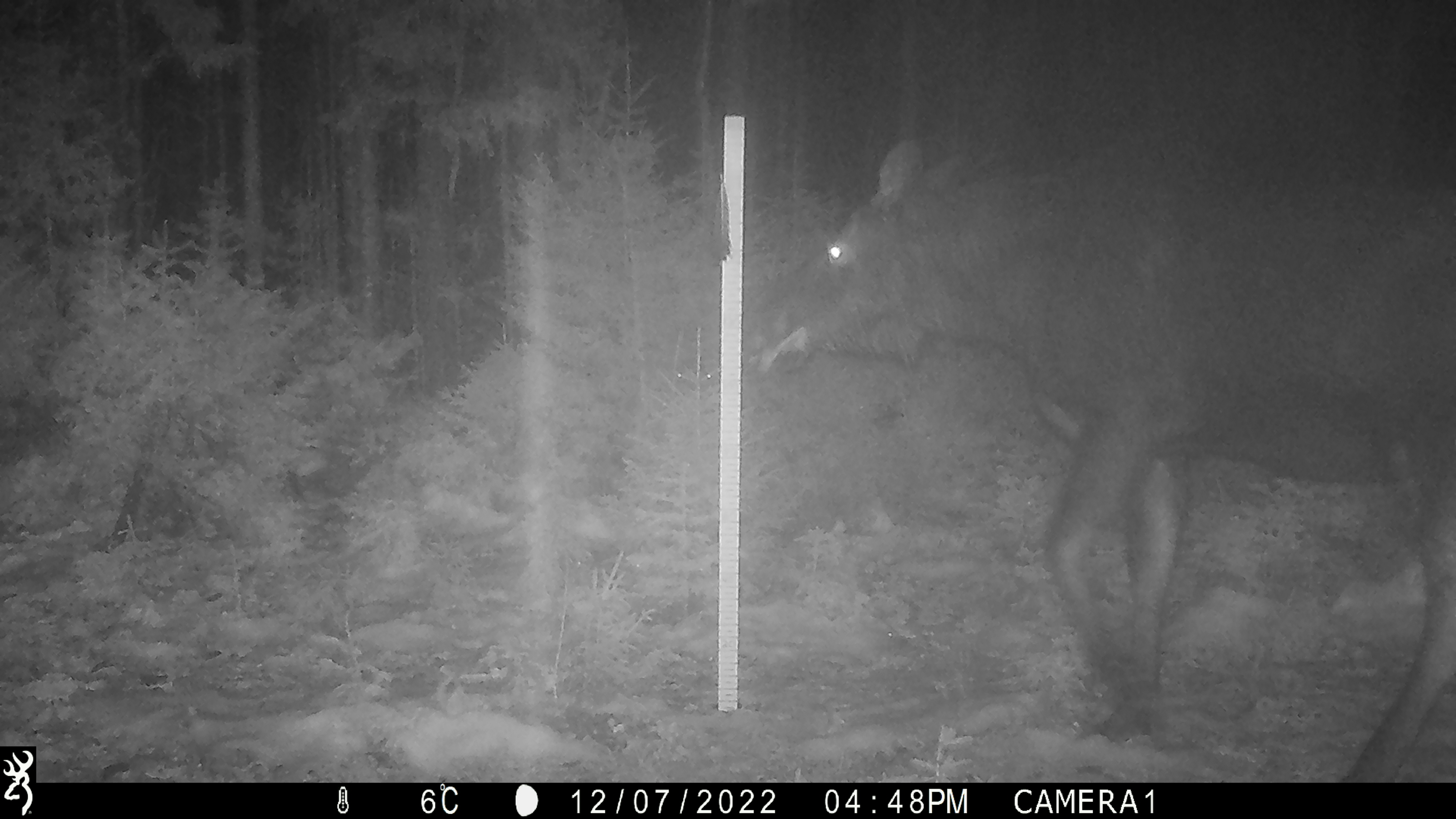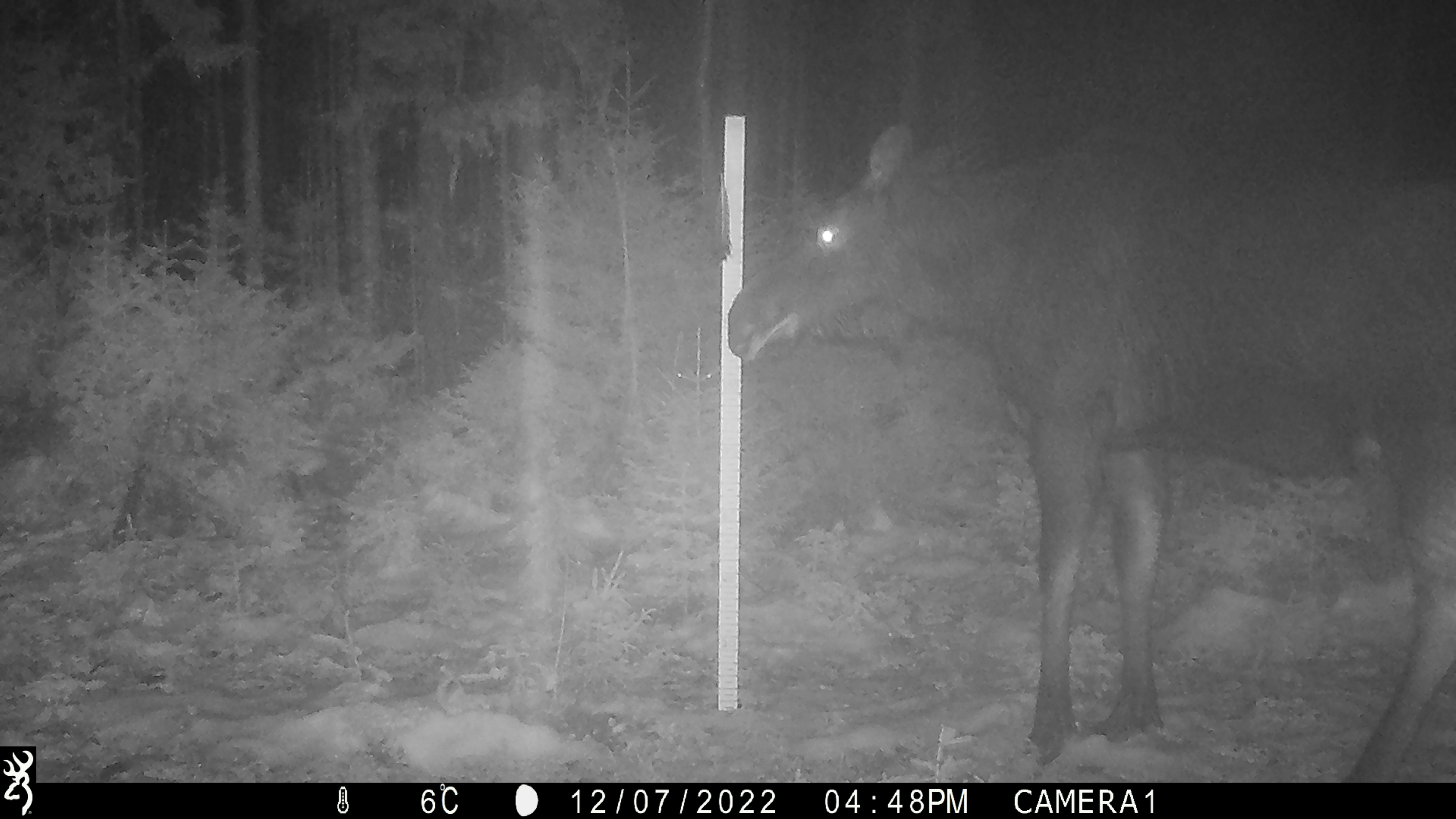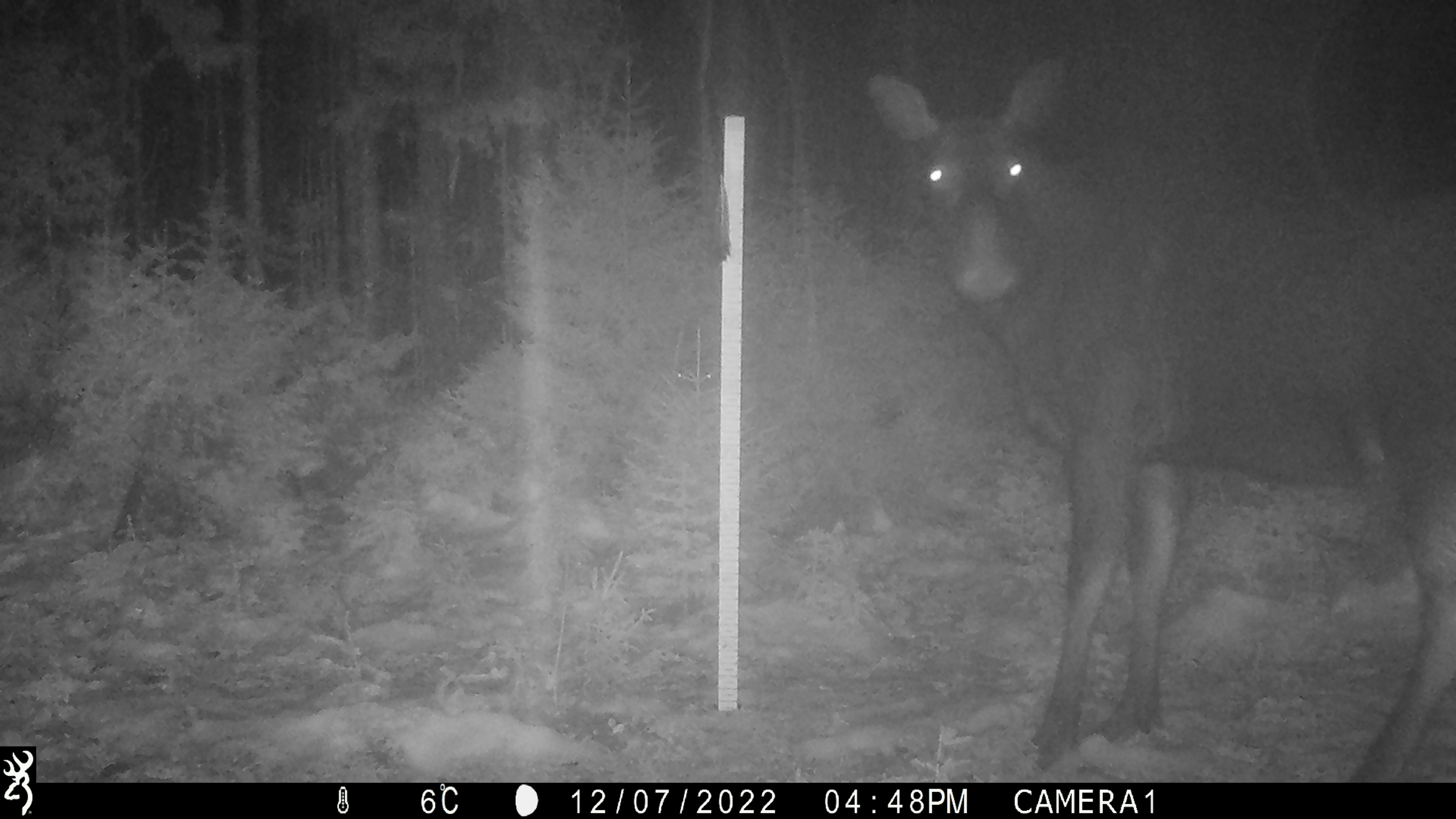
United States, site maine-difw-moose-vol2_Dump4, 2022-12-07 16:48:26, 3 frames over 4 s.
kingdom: Animalia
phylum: Chordata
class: Mammalia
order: Artiodactyla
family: Cervidae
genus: Alces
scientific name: Alces alces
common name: moose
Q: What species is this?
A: Moose (Alces alces).